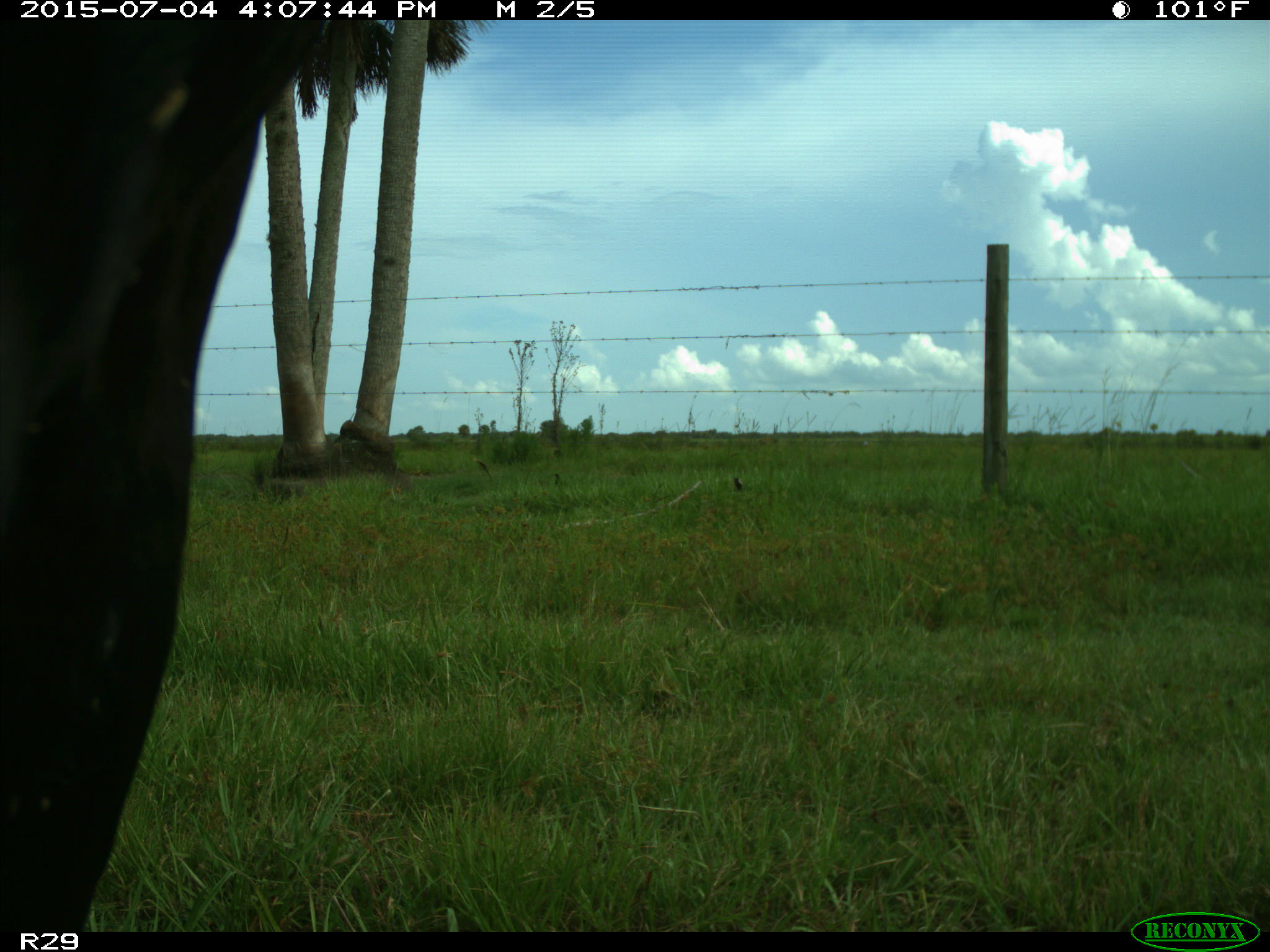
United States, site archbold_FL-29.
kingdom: Animalia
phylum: Chordata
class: Mammalia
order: Artiodactyla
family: Bovidae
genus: Bos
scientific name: Bos taurus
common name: domestic cow